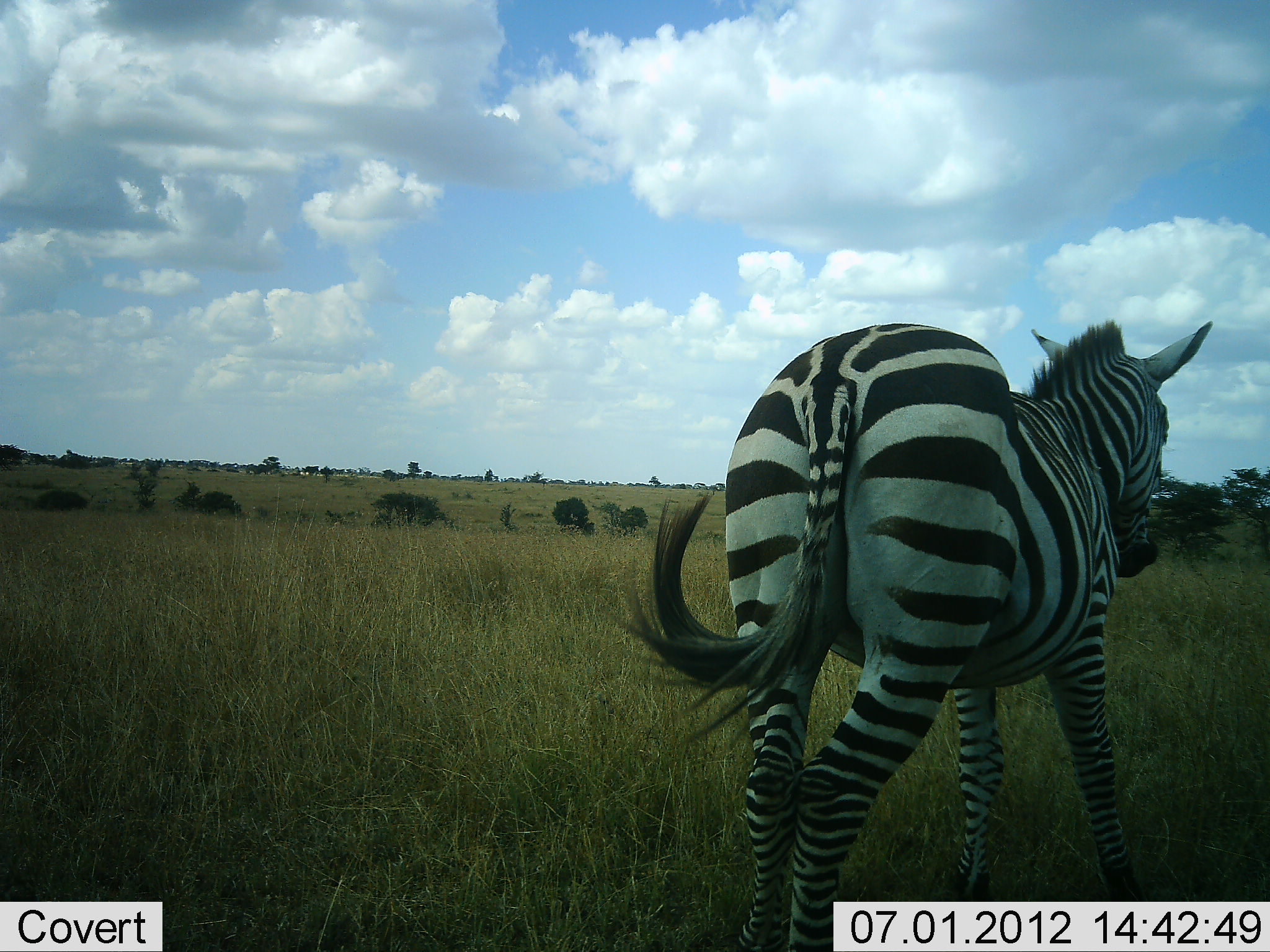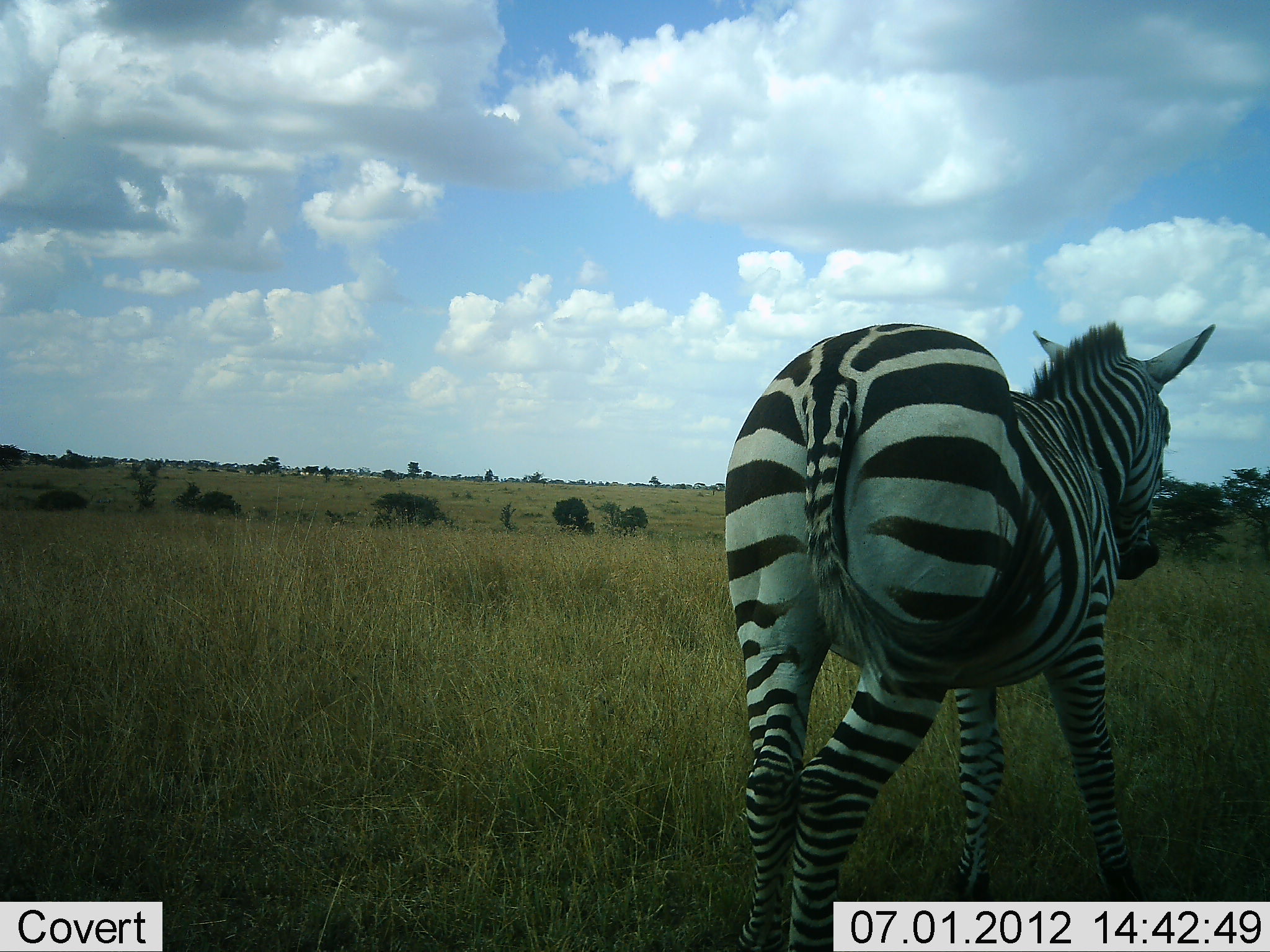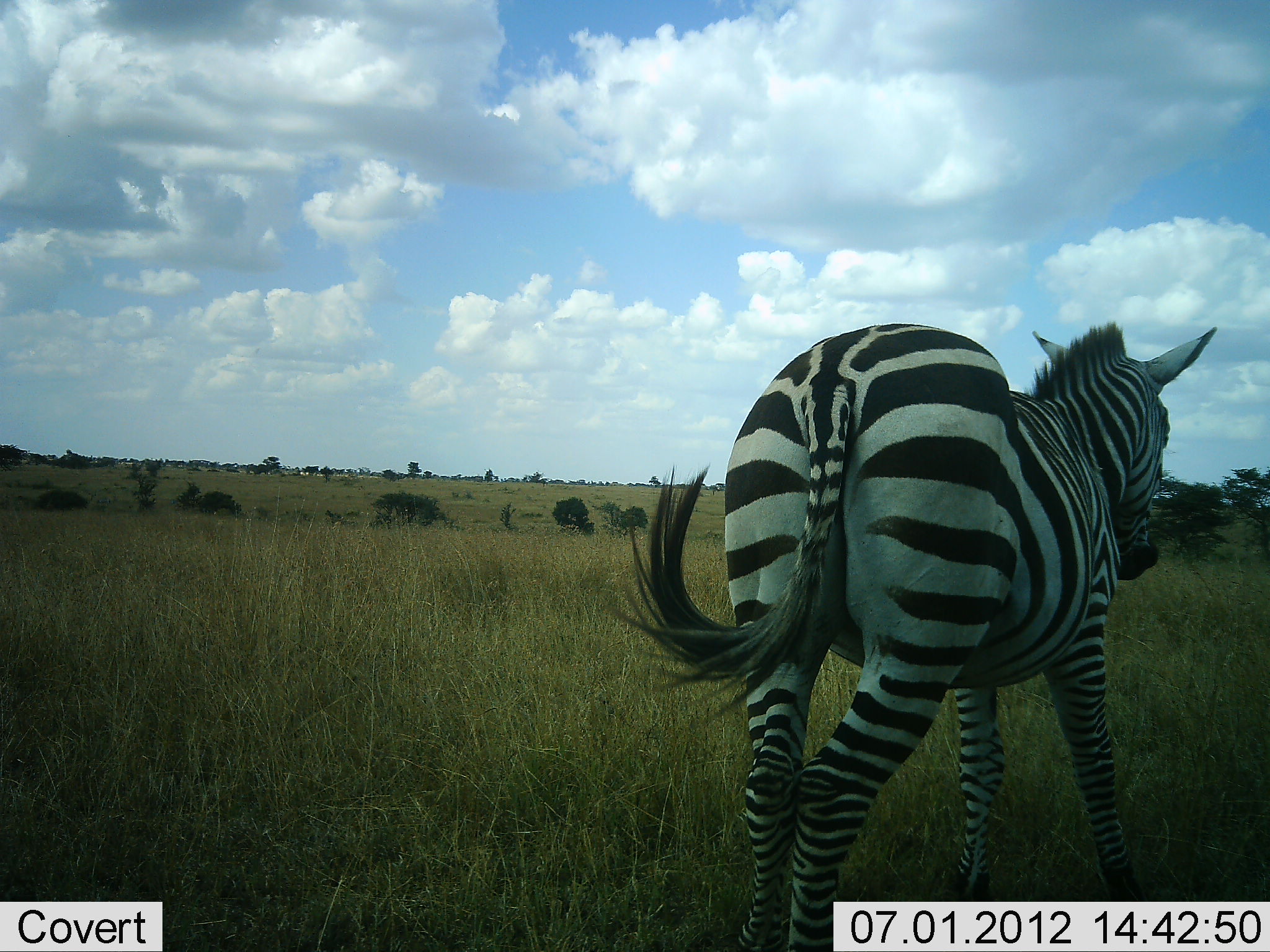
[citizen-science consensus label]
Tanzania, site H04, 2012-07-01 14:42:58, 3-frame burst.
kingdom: Animalia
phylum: Chordata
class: Mammalia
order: Perissodactyla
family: Equidae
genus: Equus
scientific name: Equus quagga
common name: plains zebra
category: zebra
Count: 1.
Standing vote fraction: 80%.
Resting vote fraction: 0%.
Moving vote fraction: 20%.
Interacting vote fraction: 0%.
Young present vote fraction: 0%.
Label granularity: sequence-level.